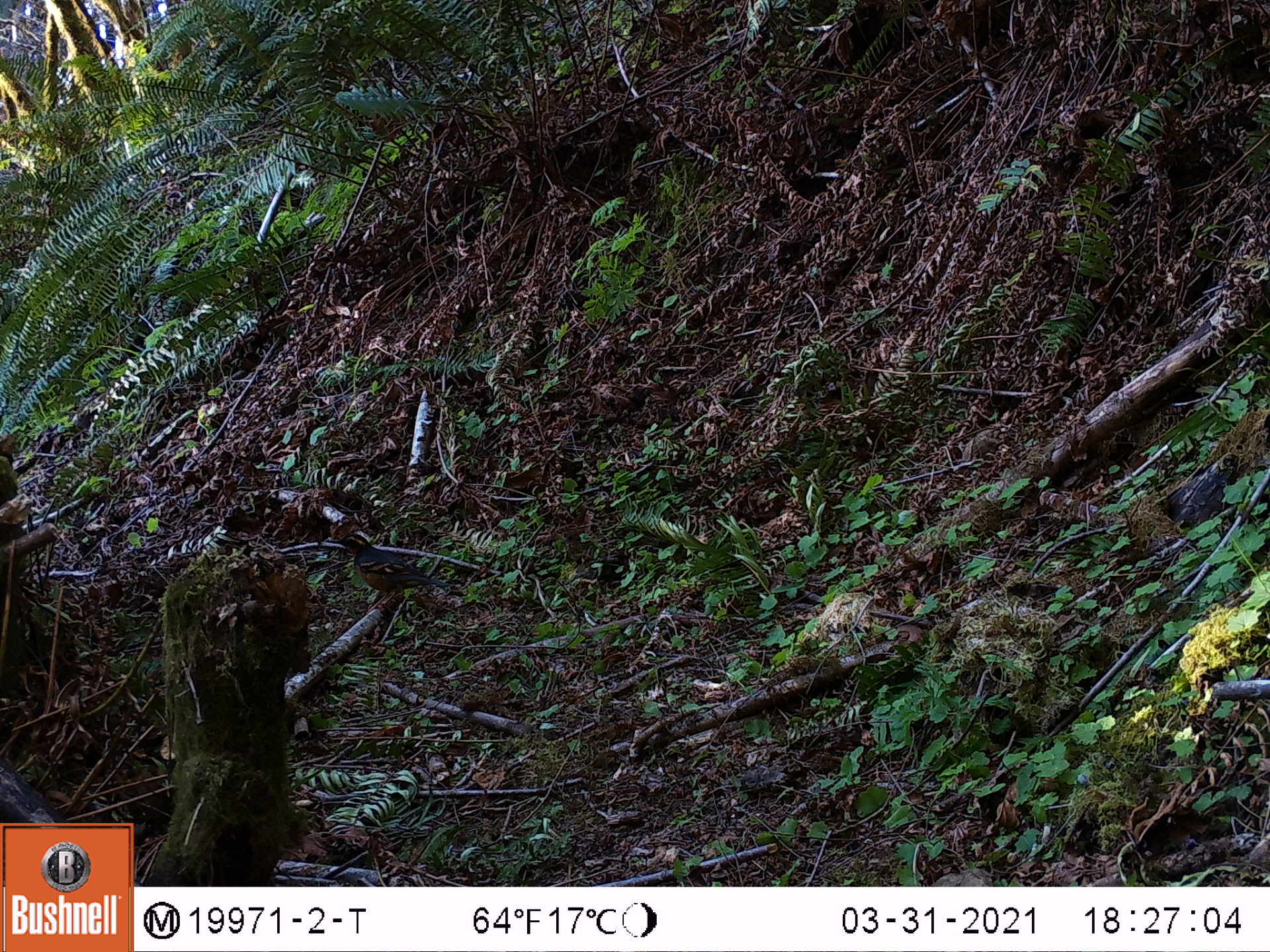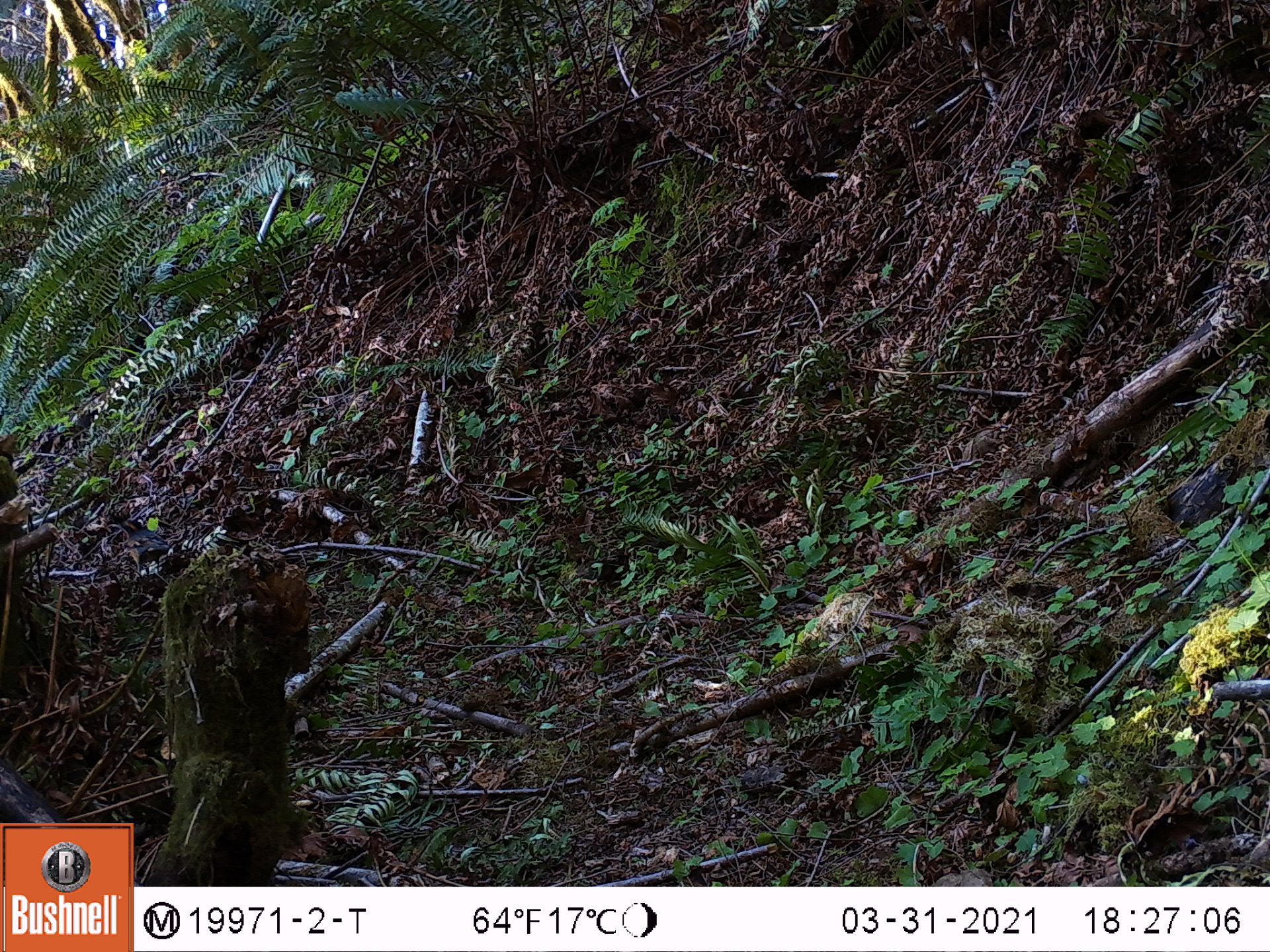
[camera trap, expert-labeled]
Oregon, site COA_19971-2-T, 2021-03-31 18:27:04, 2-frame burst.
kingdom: Animalia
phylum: Chordata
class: Aves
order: Passeriformes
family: Turdidae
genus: Ixoreus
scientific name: Ixoreus naevius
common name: varied thrush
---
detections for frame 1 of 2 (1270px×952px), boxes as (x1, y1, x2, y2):
varied thrush: (321, 515, 459, 618)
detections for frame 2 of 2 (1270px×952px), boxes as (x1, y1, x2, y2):
varied thrush: (92, 502, 194, 593)